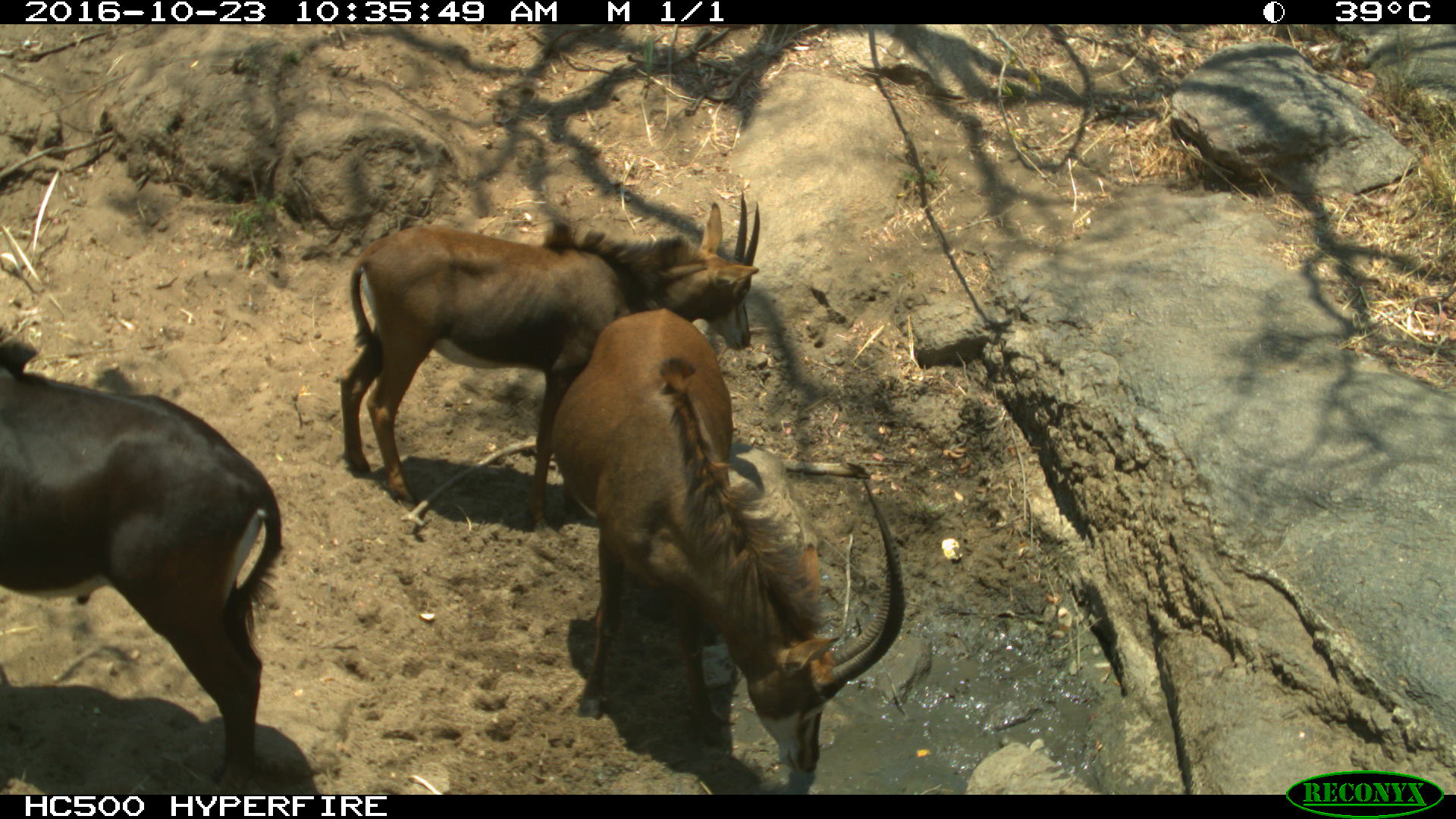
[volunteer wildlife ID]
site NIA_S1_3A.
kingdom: Animalia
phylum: Chordata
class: Mammalia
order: Artiodactyla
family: Bovidae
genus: Hippotragus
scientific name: Hippotragus niger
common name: sable antelope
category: sable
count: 3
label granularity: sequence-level